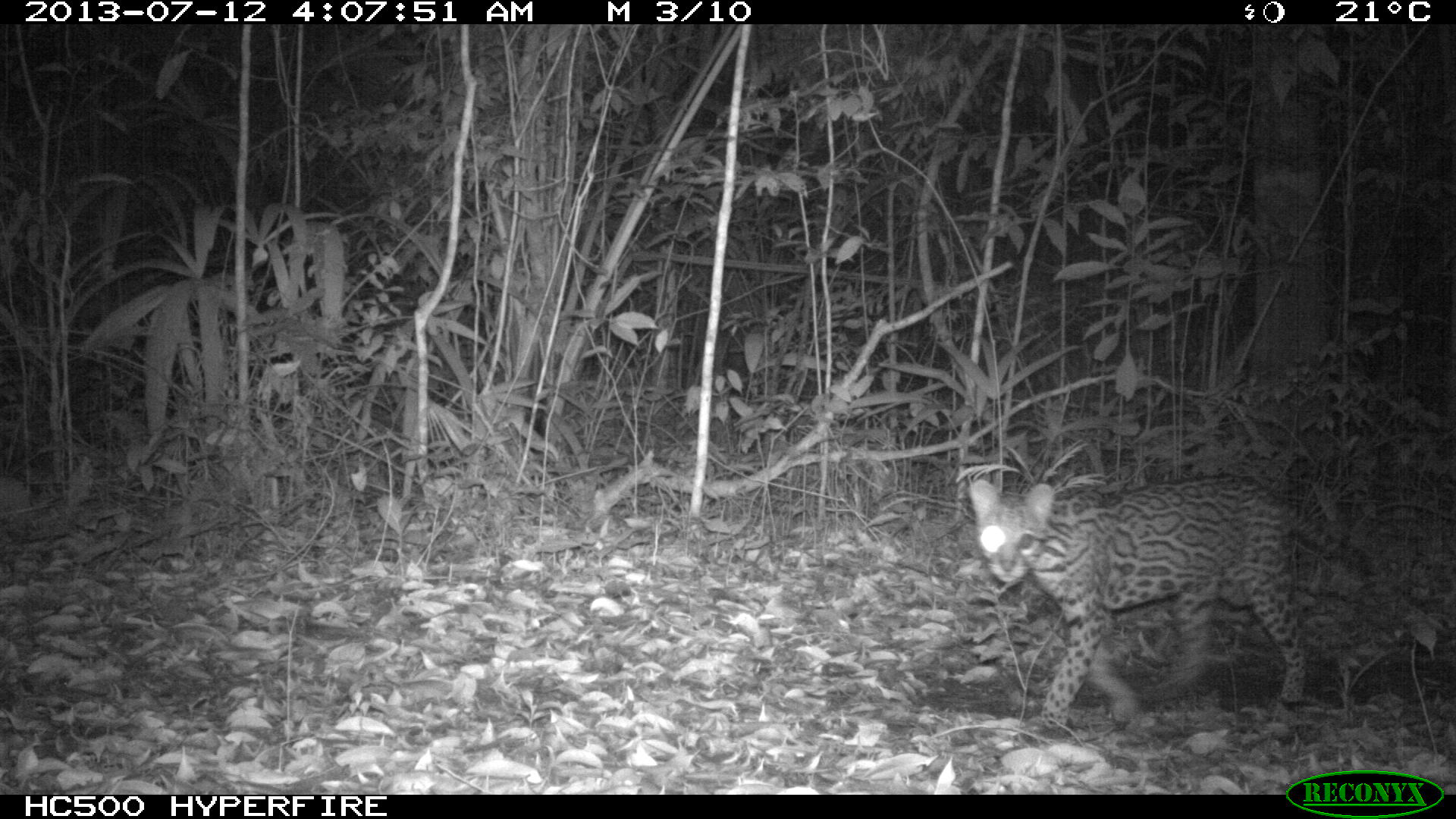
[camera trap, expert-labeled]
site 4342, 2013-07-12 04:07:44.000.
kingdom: Animalia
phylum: Chordata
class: Mammalia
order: Carnivora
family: Felidae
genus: Leopardus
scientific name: Leopardus pardalis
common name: ocelot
Leopardus pardalis (ocelot), count 1, sex male.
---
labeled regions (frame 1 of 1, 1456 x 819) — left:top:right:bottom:
leopardus pardalis: 968:478:1373:732